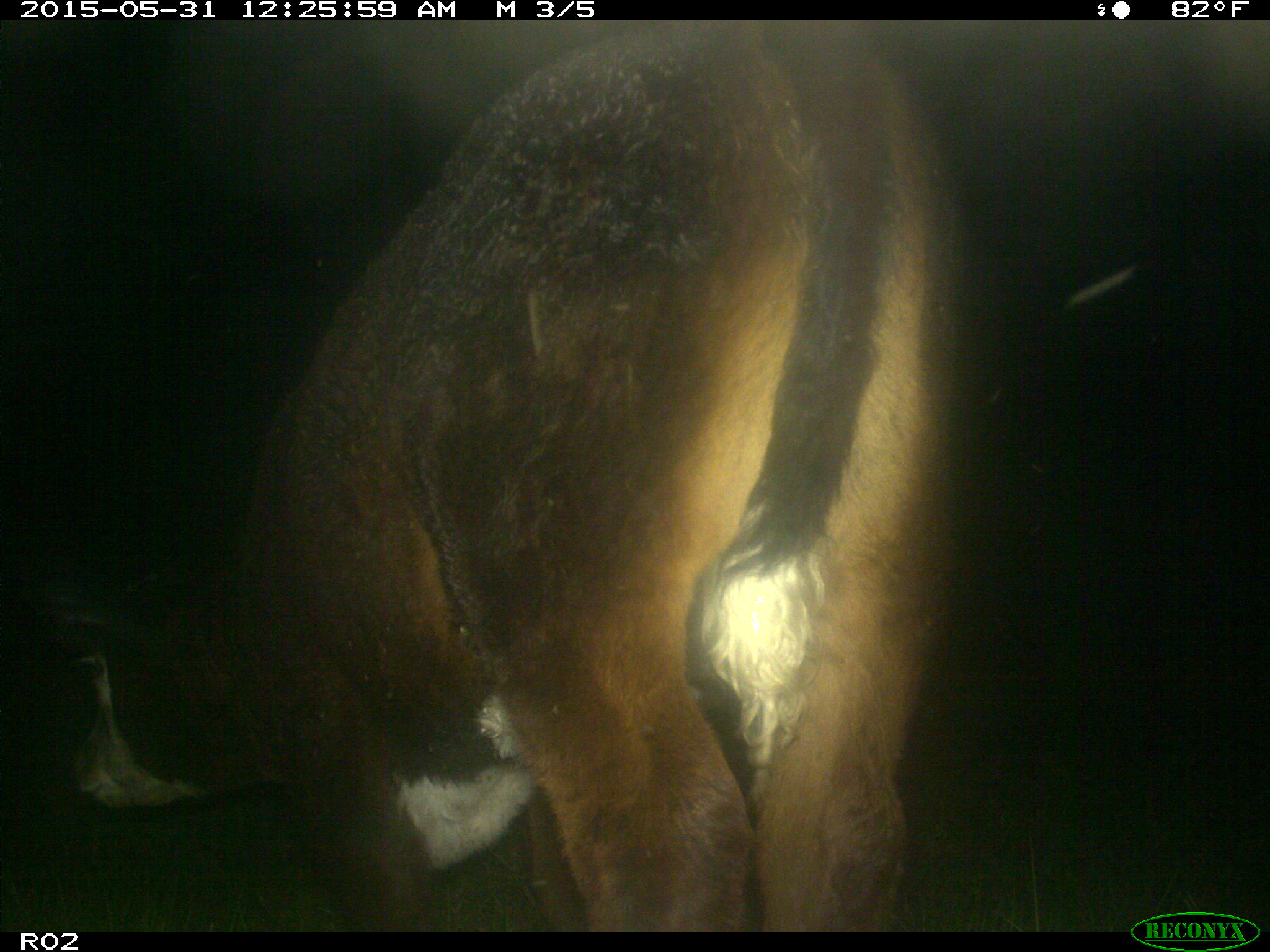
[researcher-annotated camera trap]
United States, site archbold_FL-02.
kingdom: Animalia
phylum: Chordata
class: Mammalia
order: Artiodactyla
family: Bovidae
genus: Bos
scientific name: Bos taurus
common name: domestic cow